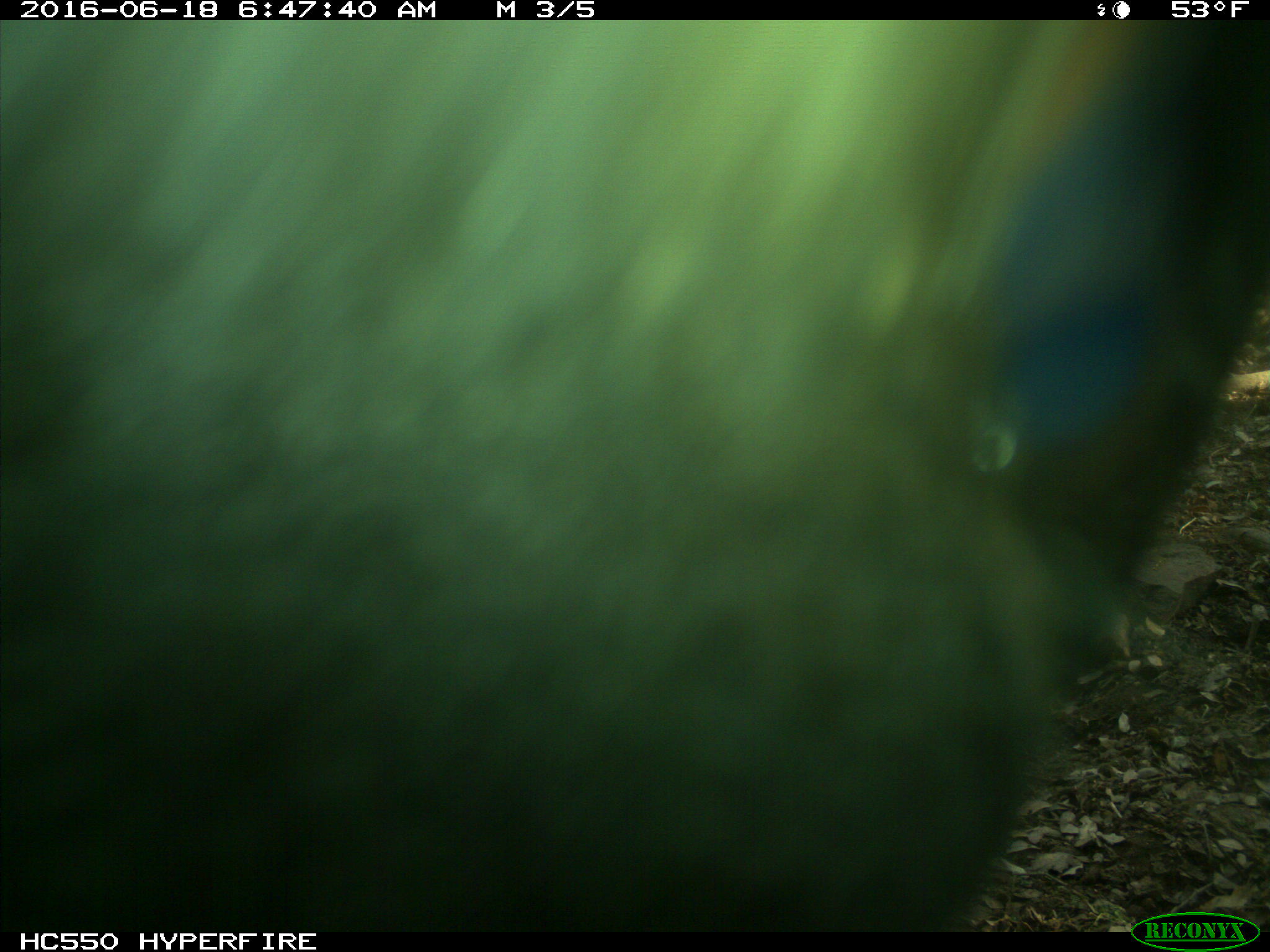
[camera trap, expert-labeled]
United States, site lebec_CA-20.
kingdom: Animalia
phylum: Chordata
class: Mammalia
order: Artiodactyla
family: Bovidae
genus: Bos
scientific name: Bos taurus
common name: domestic cow